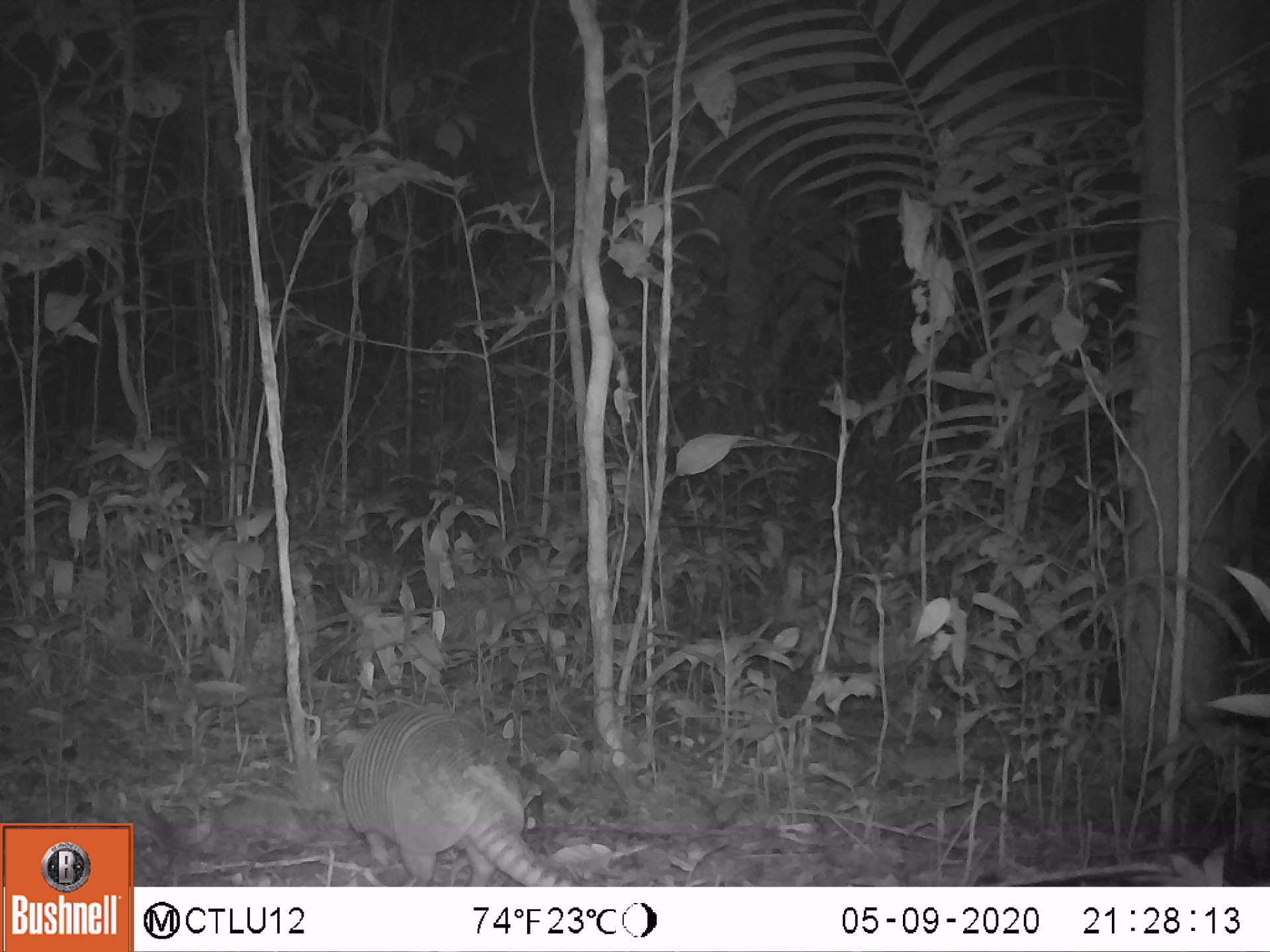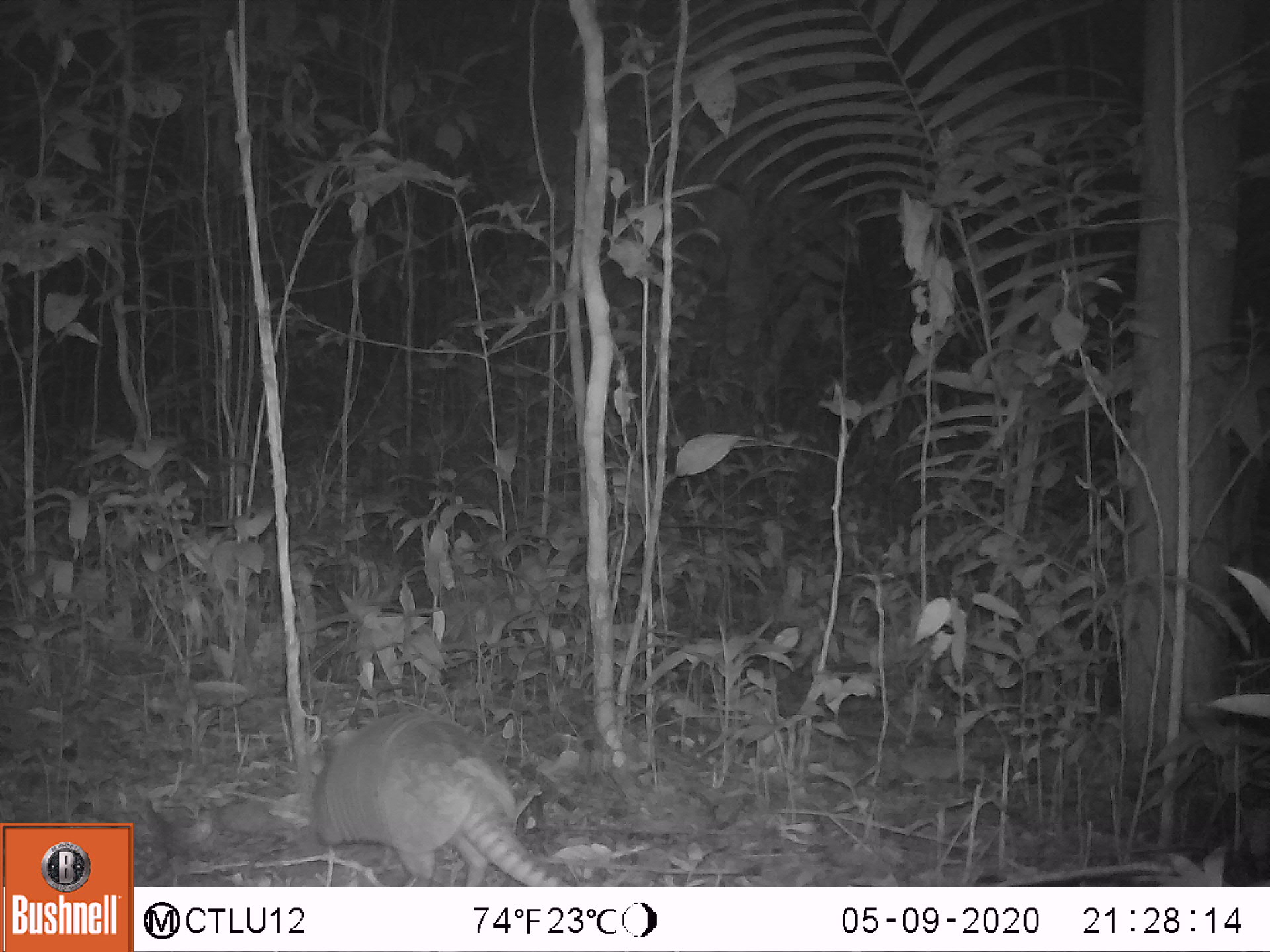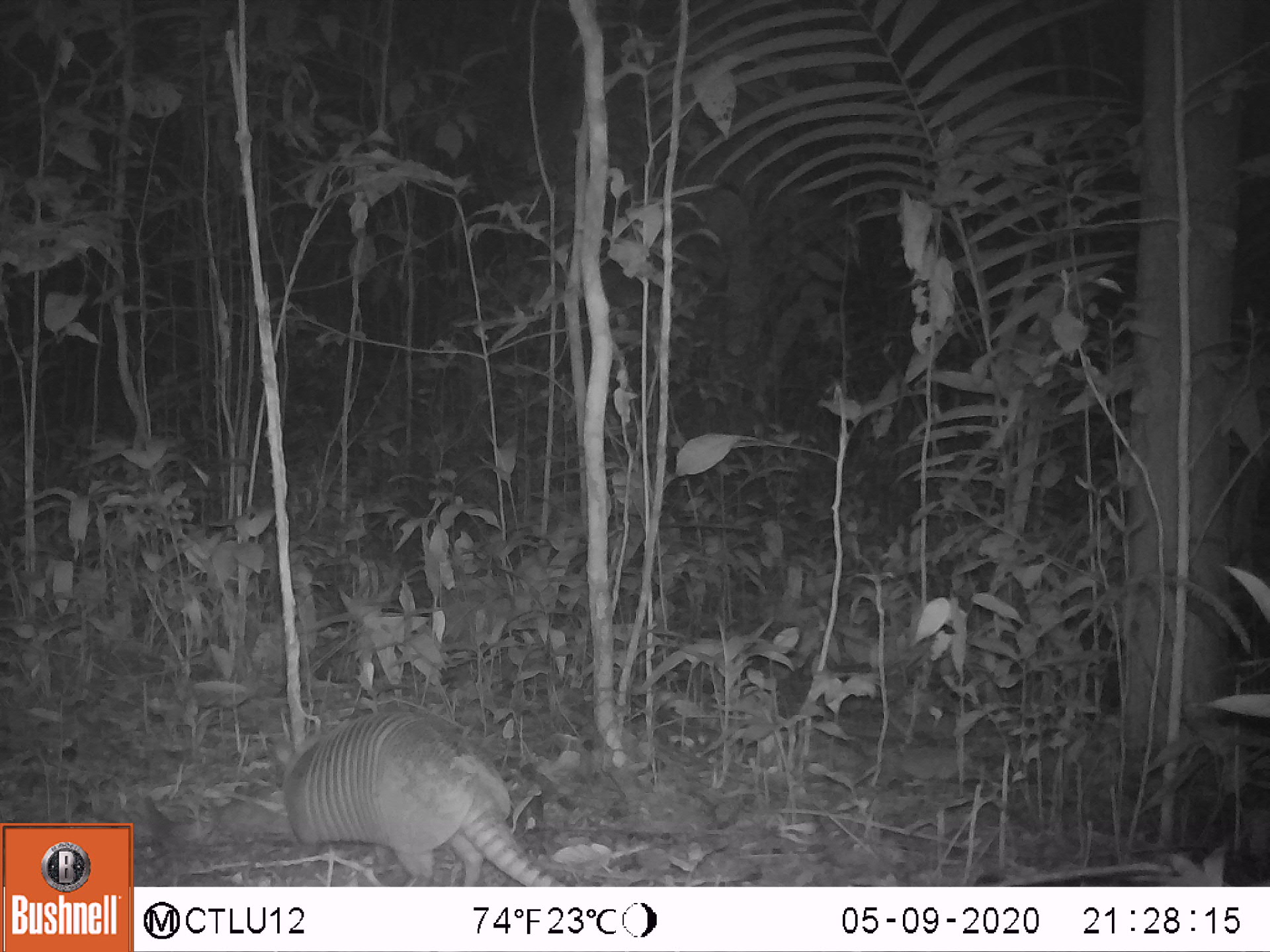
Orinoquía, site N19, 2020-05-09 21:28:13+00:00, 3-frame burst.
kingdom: Animalia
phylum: Chordata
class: Mammalia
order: Cingulata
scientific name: Cingulata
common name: armadillo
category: unknown armadillo